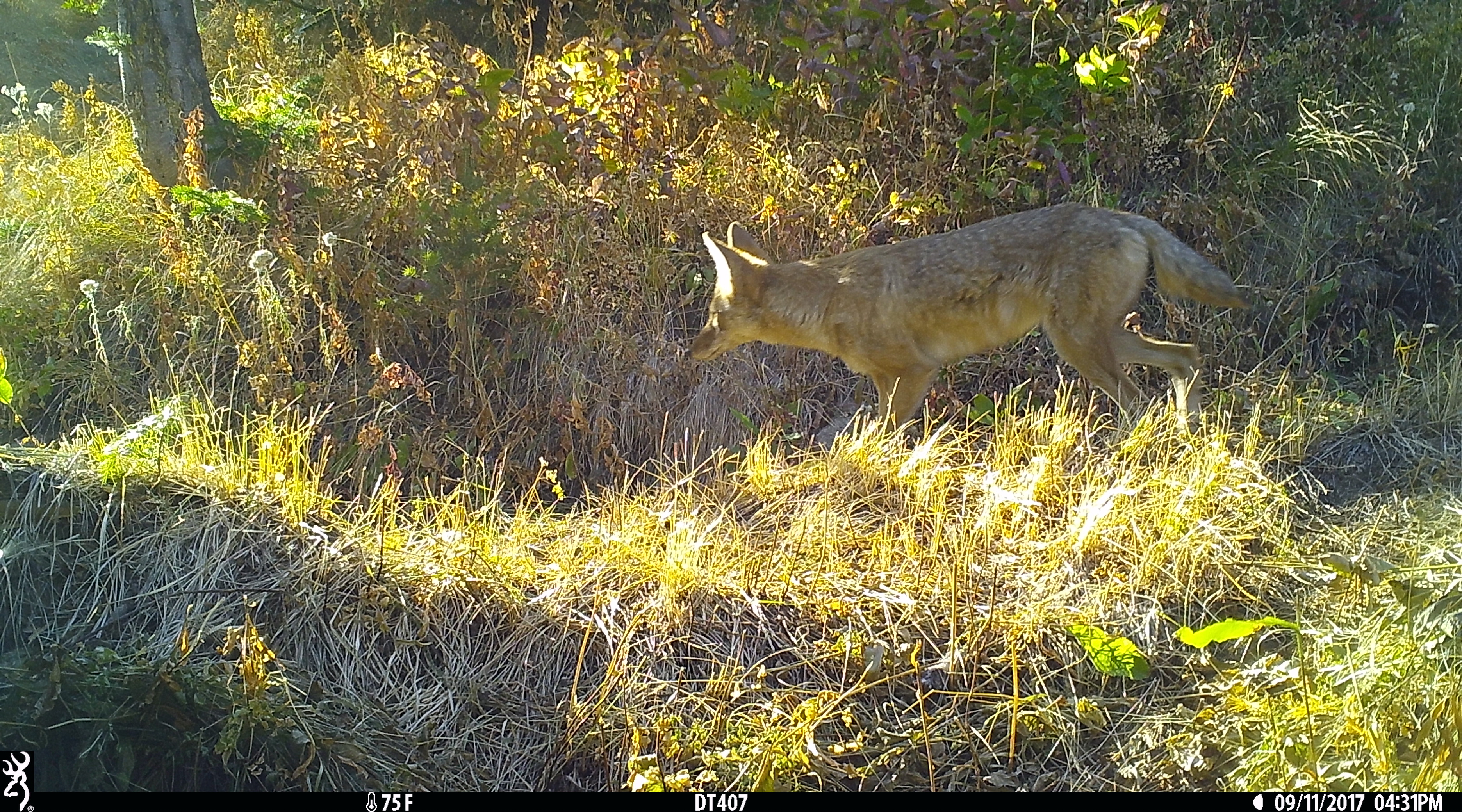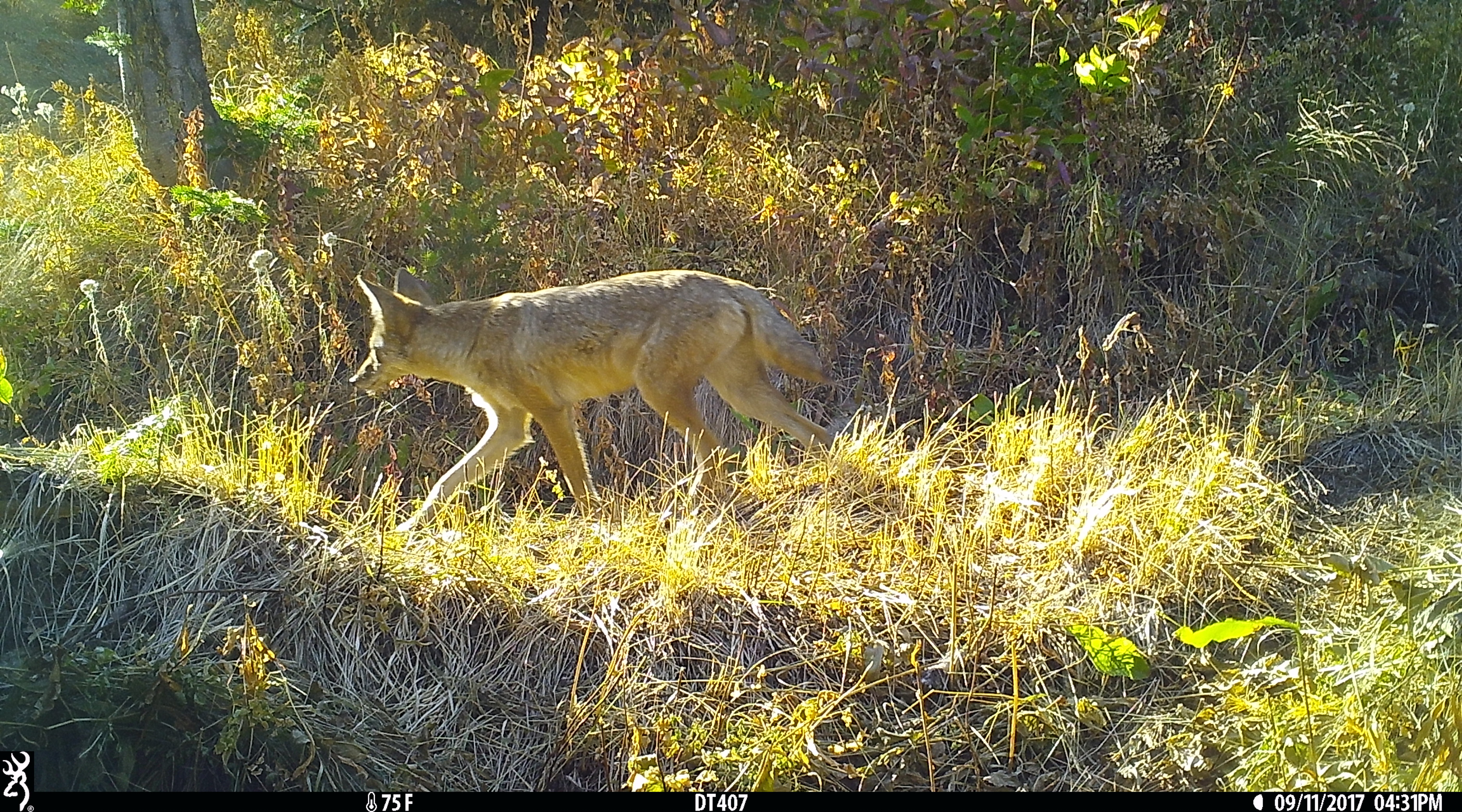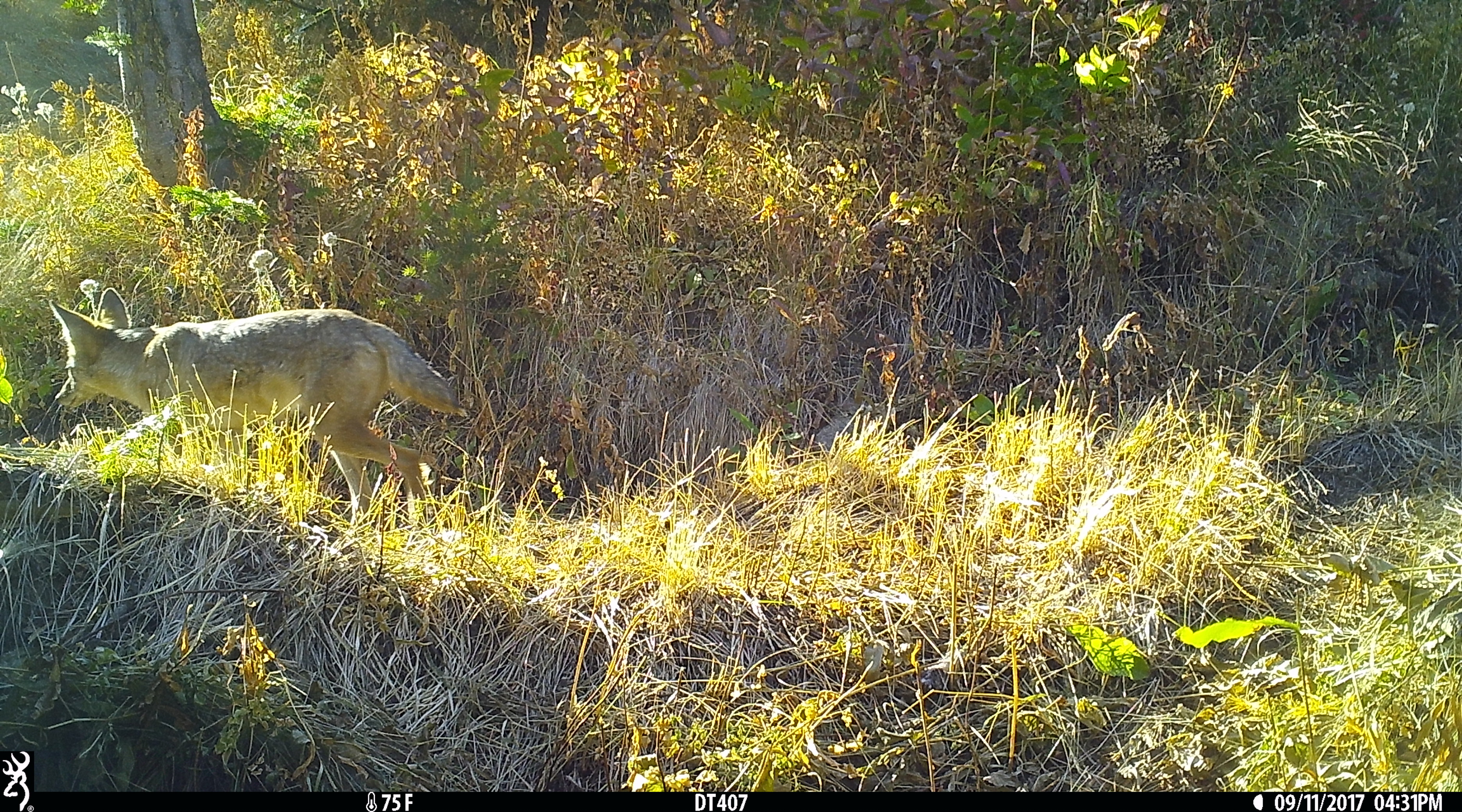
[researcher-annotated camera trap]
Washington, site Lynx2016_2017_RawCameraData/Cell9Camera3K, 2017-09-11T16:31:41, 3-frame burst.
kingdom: Animalia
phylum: Chordata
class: Mammalia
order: Carnivora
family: Canidae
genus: Canis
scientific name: Canis latrans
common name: coyote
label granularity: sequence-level